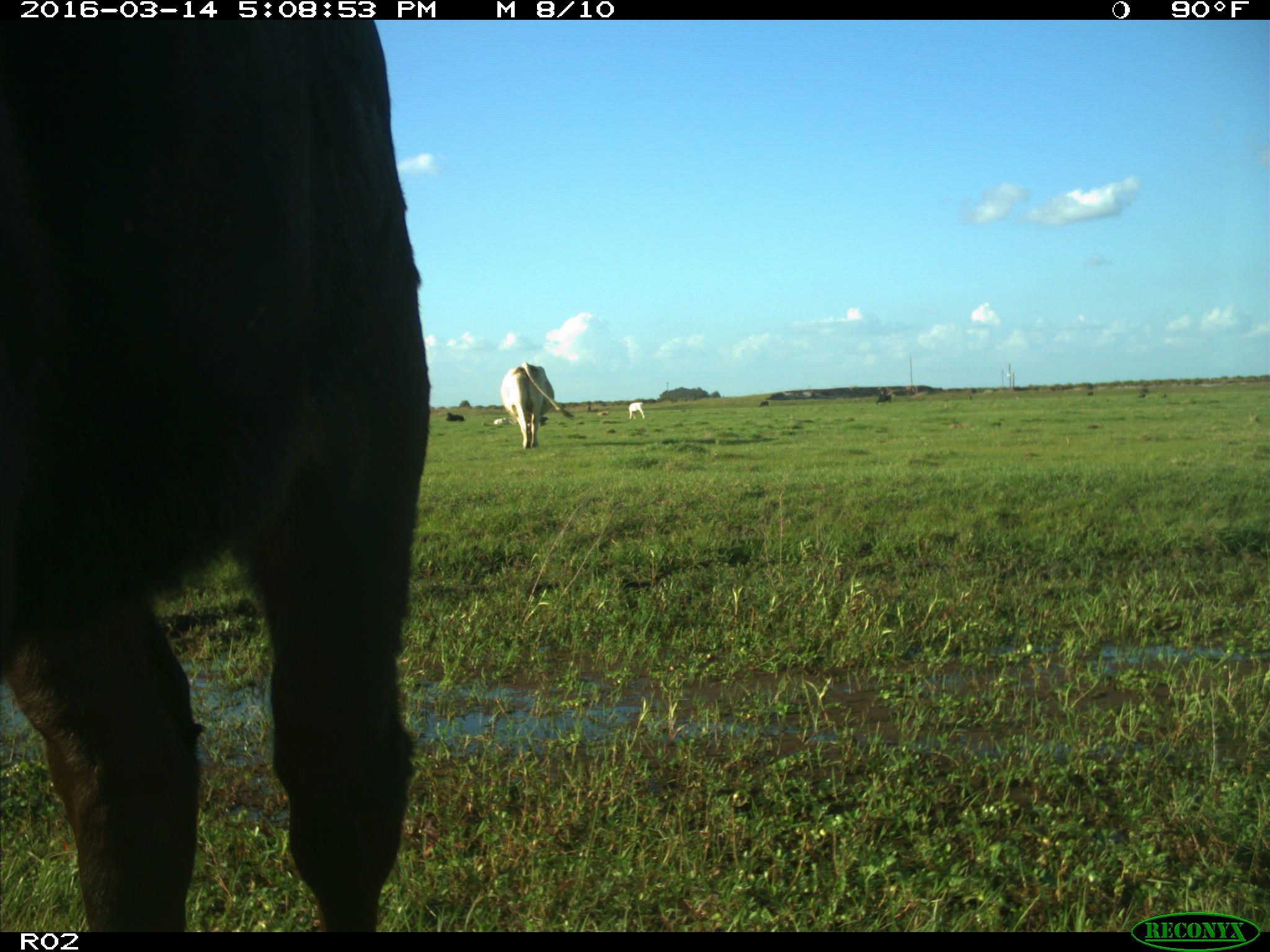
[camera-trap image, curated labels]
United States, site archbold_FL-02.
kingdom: Animalia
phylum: Chordata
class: Mammalia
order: Artiodactyla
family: Bovidae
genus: Bos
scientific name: Bos taurus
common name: domestic cow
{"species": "Bos taurus (domestic cow)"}